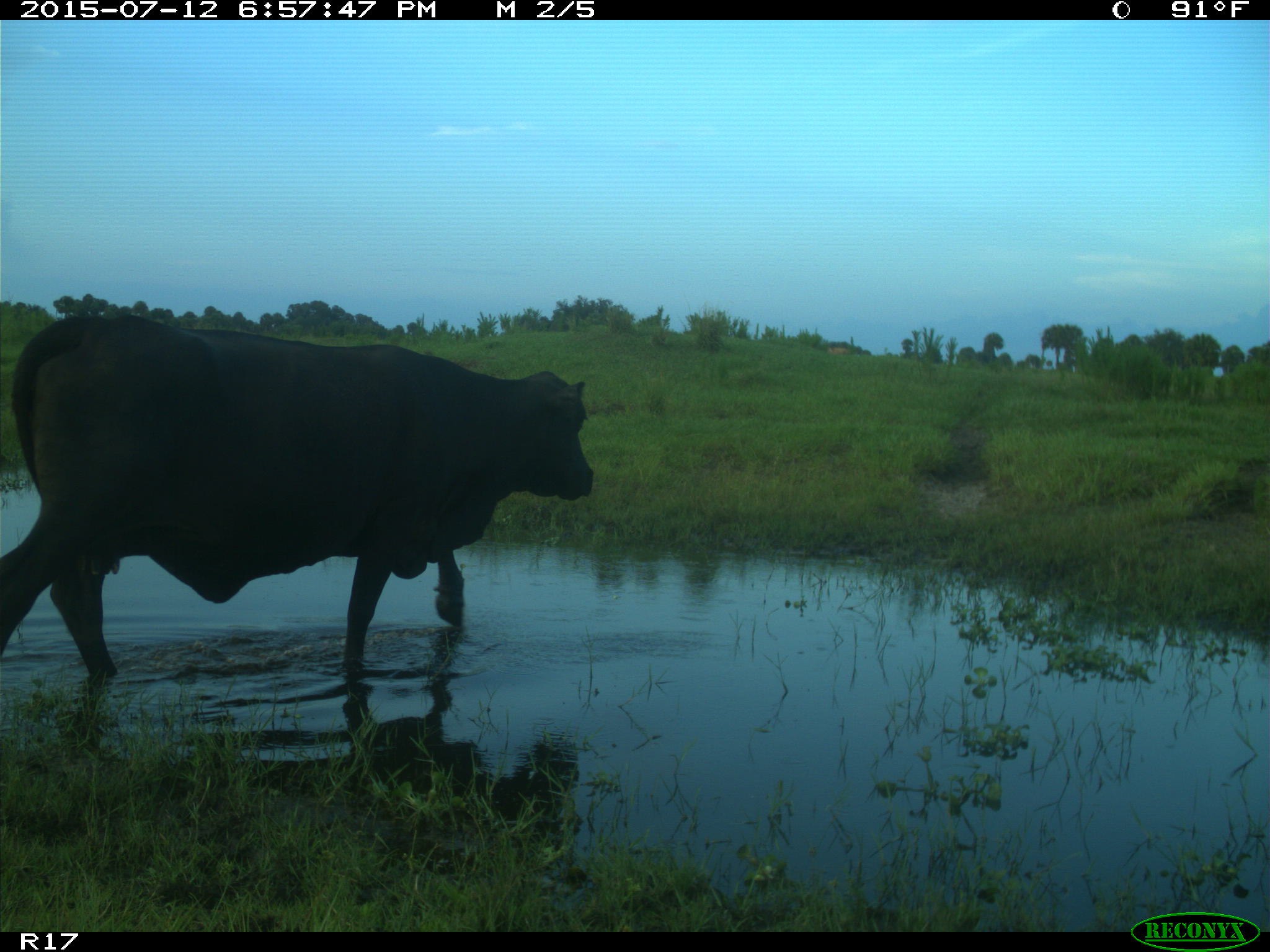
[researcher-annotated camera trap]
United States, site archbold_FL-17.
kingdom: Animalia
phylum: Chordata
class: Mammalia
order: Artiodactyla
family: Bovidae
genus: Bos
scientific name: Bos taurus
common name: domestic cow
Bos taurus (domestic cow).